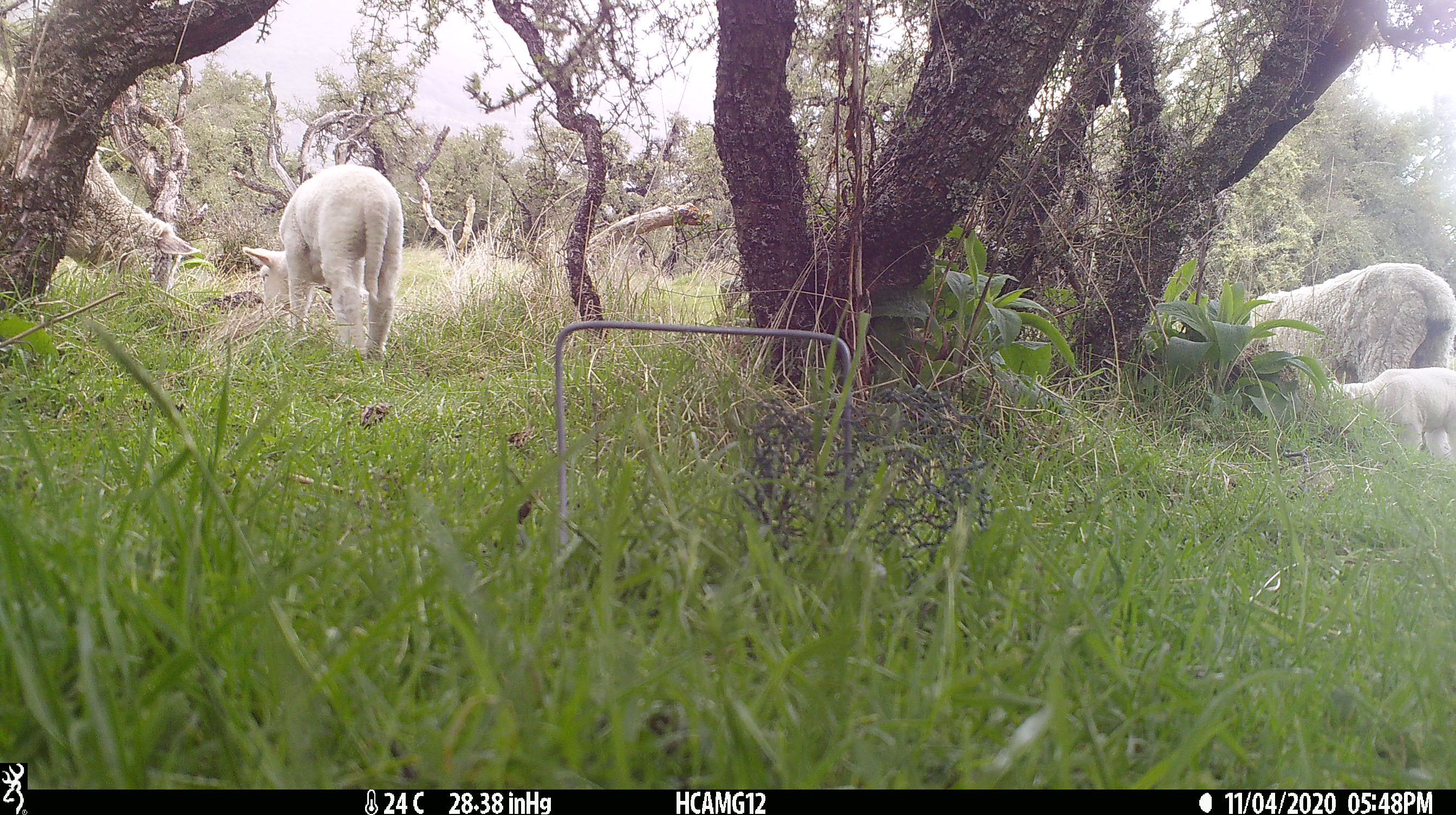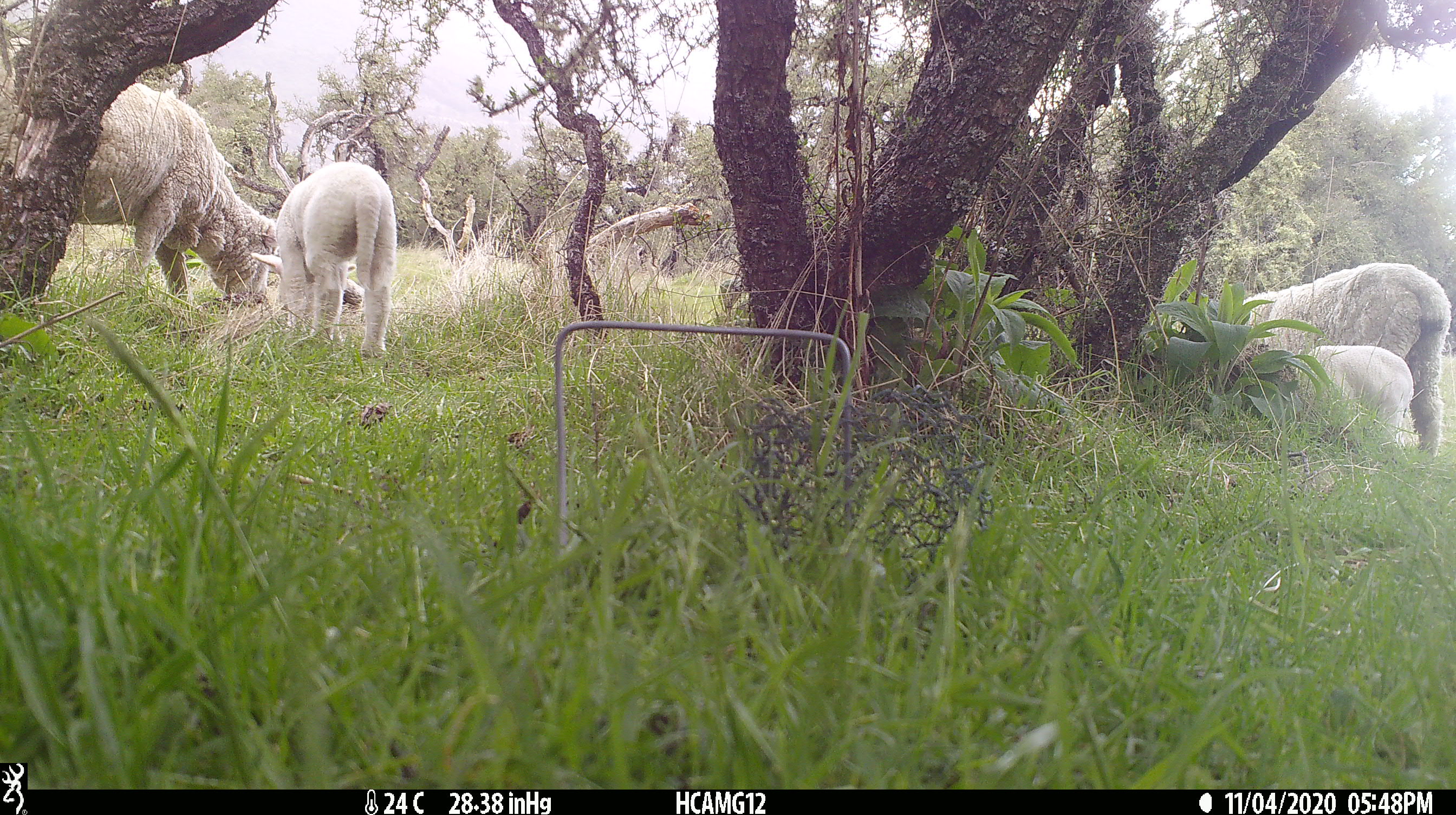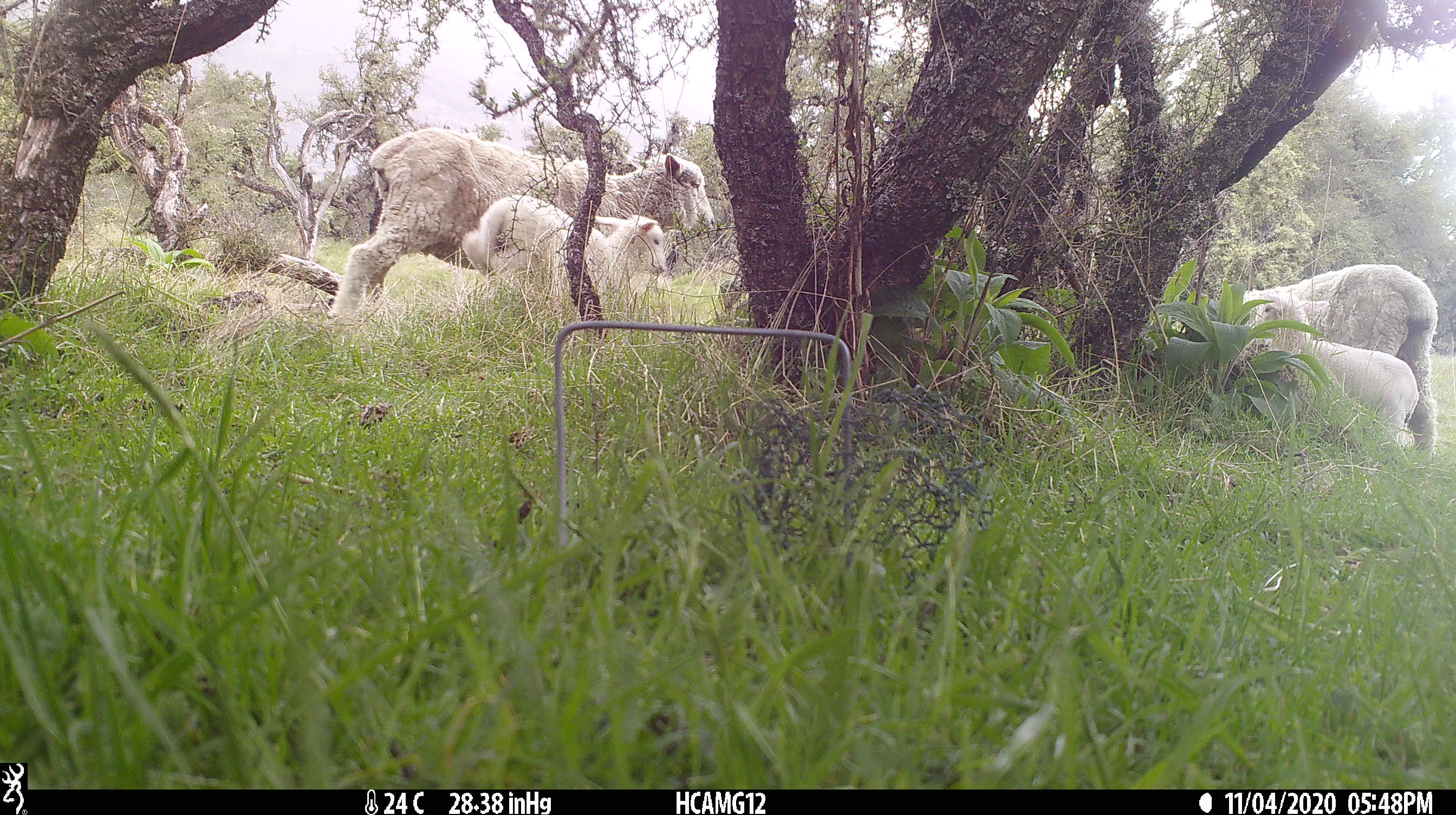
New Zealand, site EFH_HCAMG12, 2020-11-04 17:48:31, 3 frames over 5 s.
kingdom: Animalia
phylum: Chordata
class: Mammalia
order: Artiodactyla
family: Bovidae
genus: Ovis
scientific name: Ovis aries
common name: domestic sheep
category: sheep